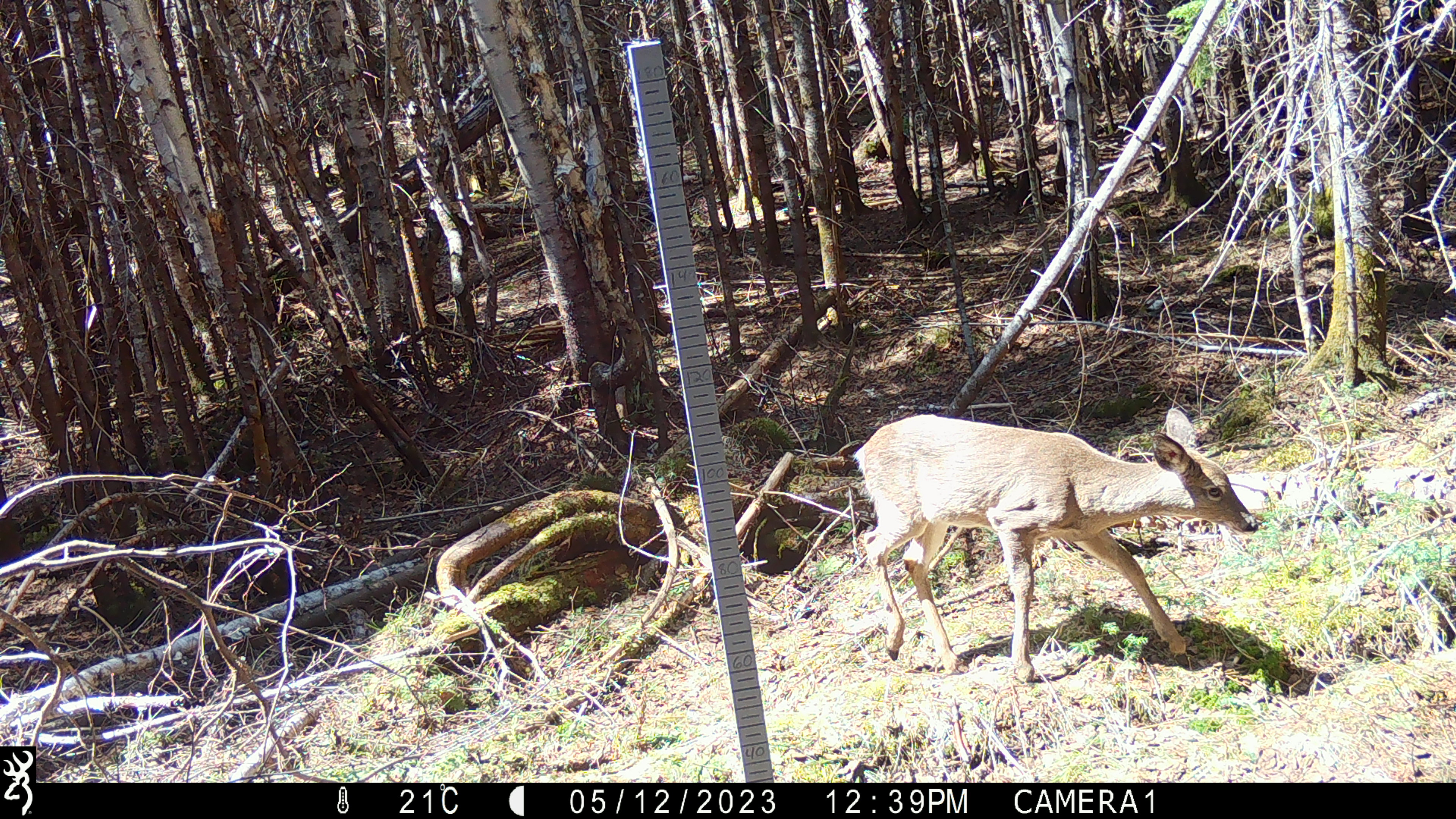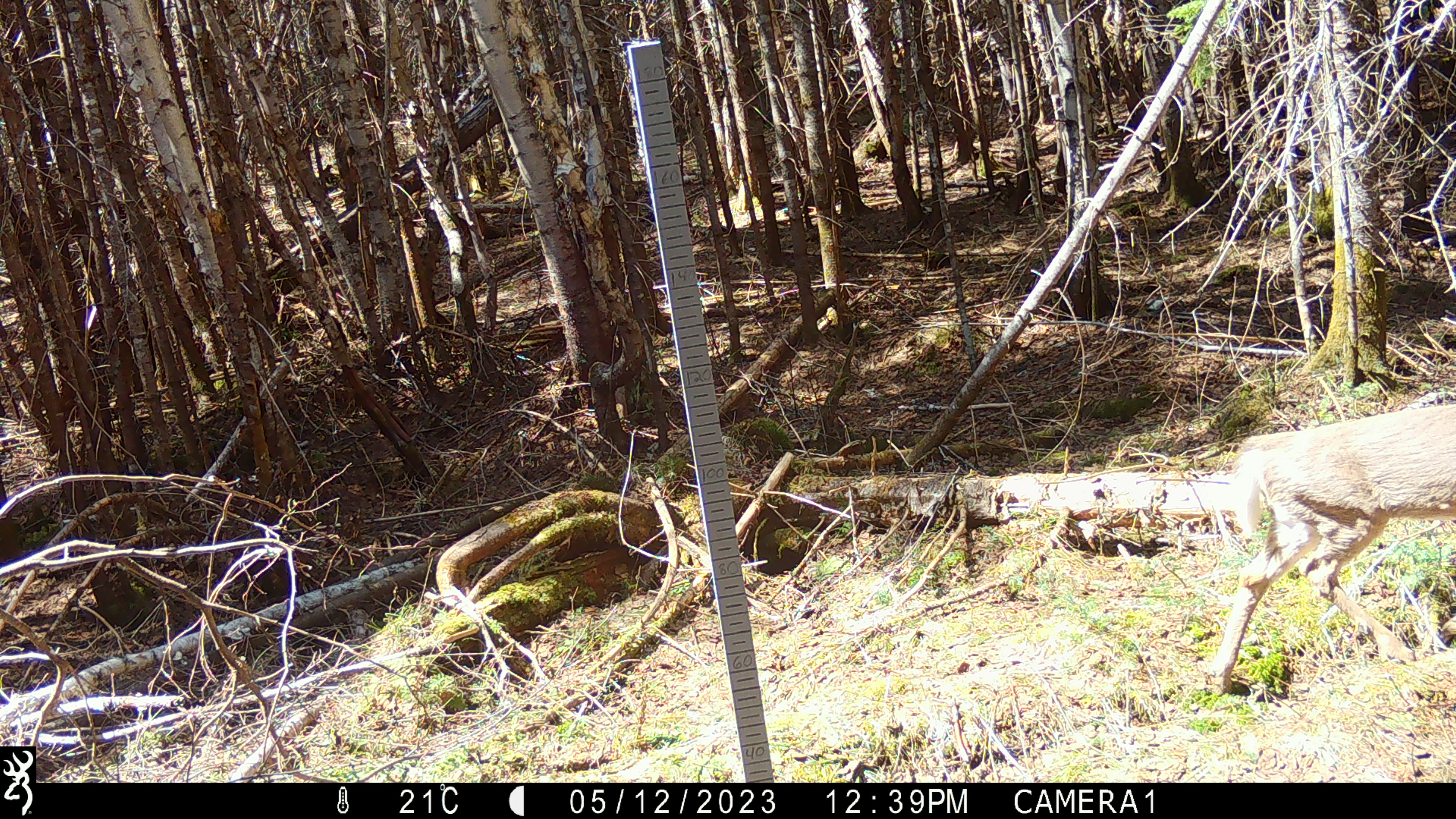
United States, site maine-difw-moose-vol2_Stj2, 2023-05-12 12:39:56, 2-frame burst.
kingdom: Animalia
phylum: Chordata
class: Mammalia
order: Artiodactyla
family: Cervidae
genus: Odocoileus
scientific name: Odocoileus virginianus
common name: white-tailed deer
White-tailed deer (Odocoileus virginianus).